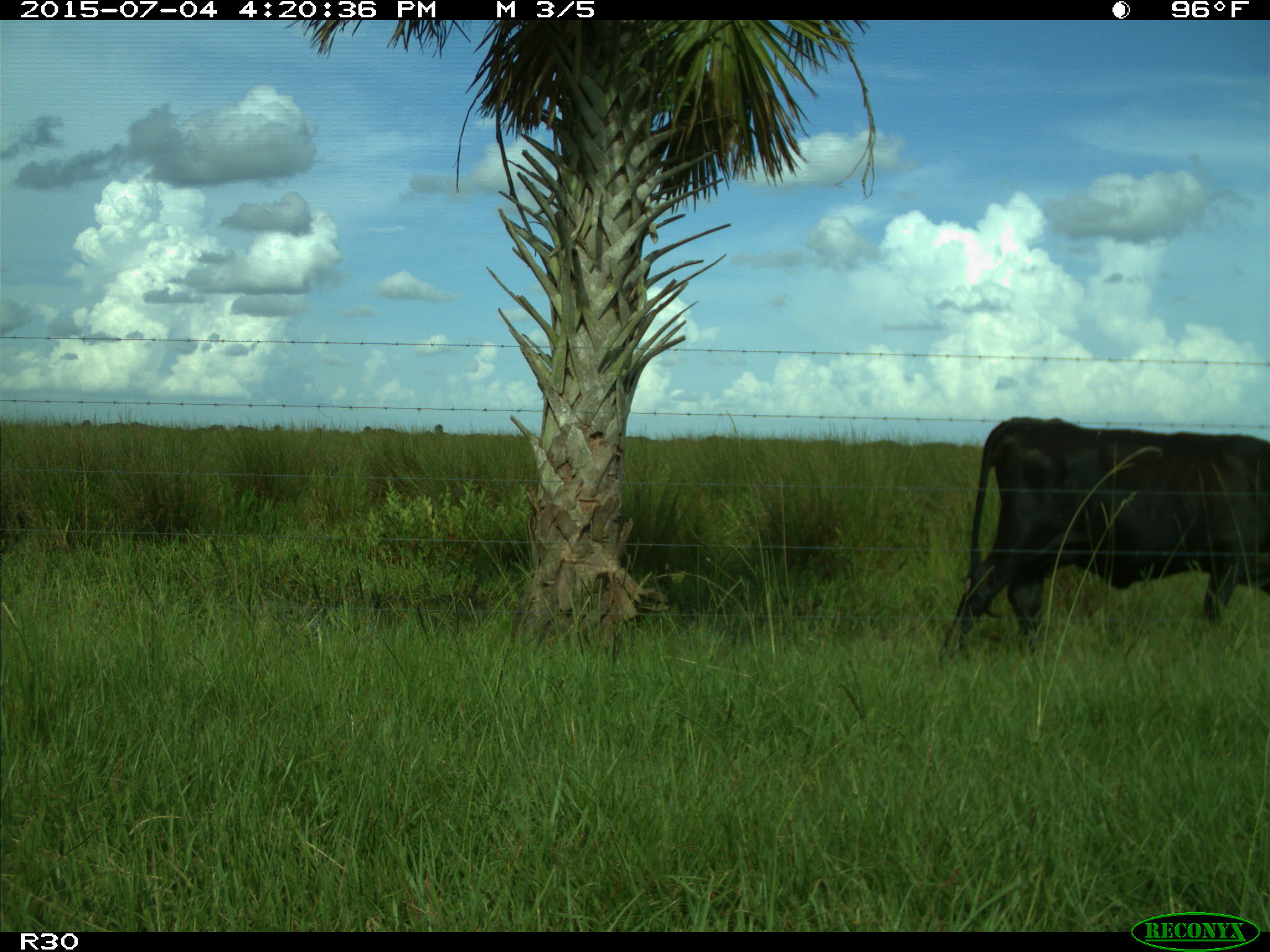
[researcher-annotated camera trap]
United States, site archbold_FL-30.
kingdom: Animalia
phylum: Chordata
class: Mammalia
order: Artiodactyla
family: Bovidae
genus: Bos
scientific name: Bos taurus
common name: domestic cow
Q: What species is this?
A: Bos taurus (domestic cow).